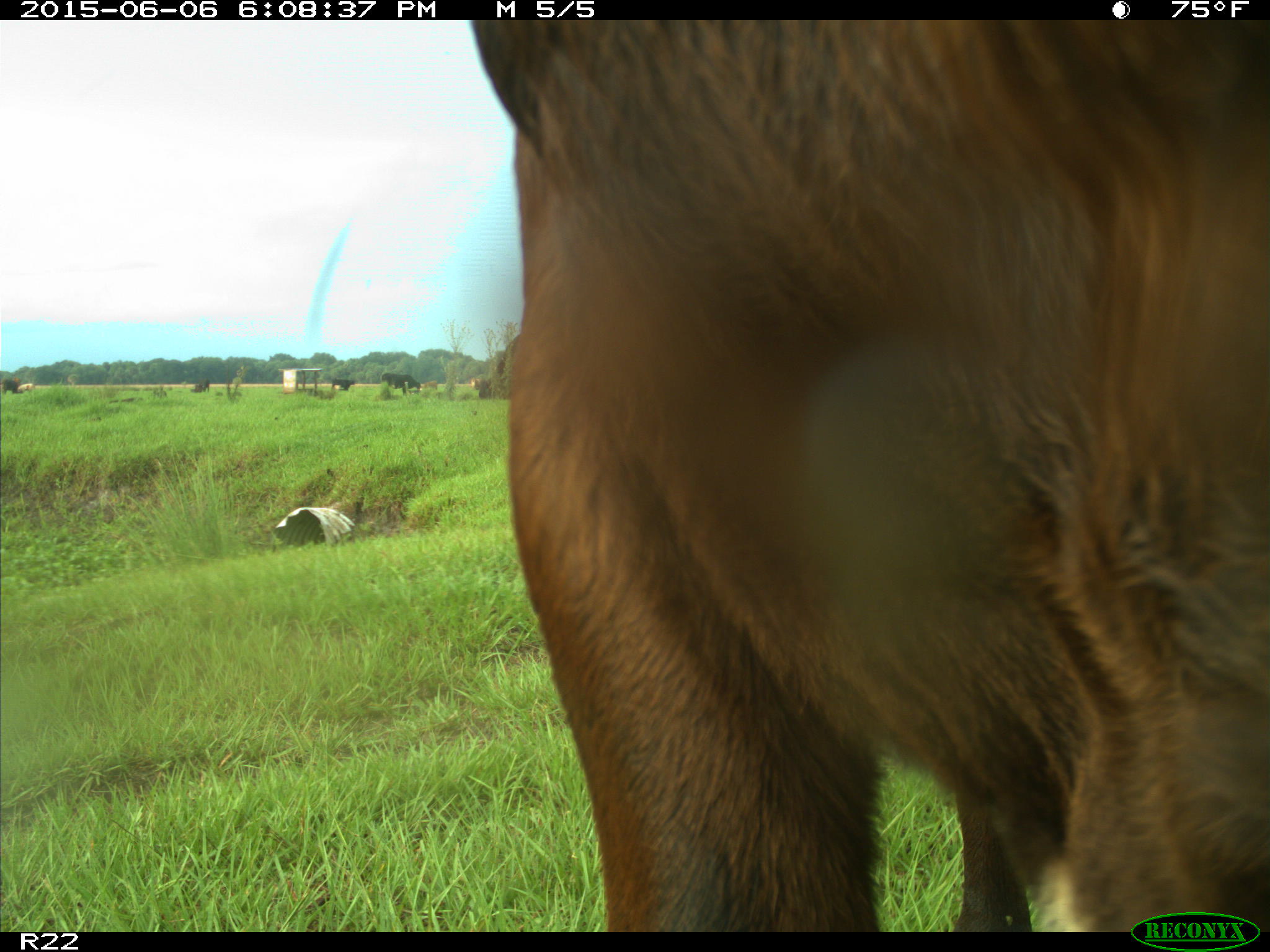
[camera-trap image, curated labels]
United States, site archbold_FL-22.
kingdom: Animalia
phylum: Chordata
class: Mammalia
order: Artiodactyla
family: Bovidae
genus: Bos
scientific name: Bos taurus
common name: domestic cow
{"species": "Bos taurus (domestic cow)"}